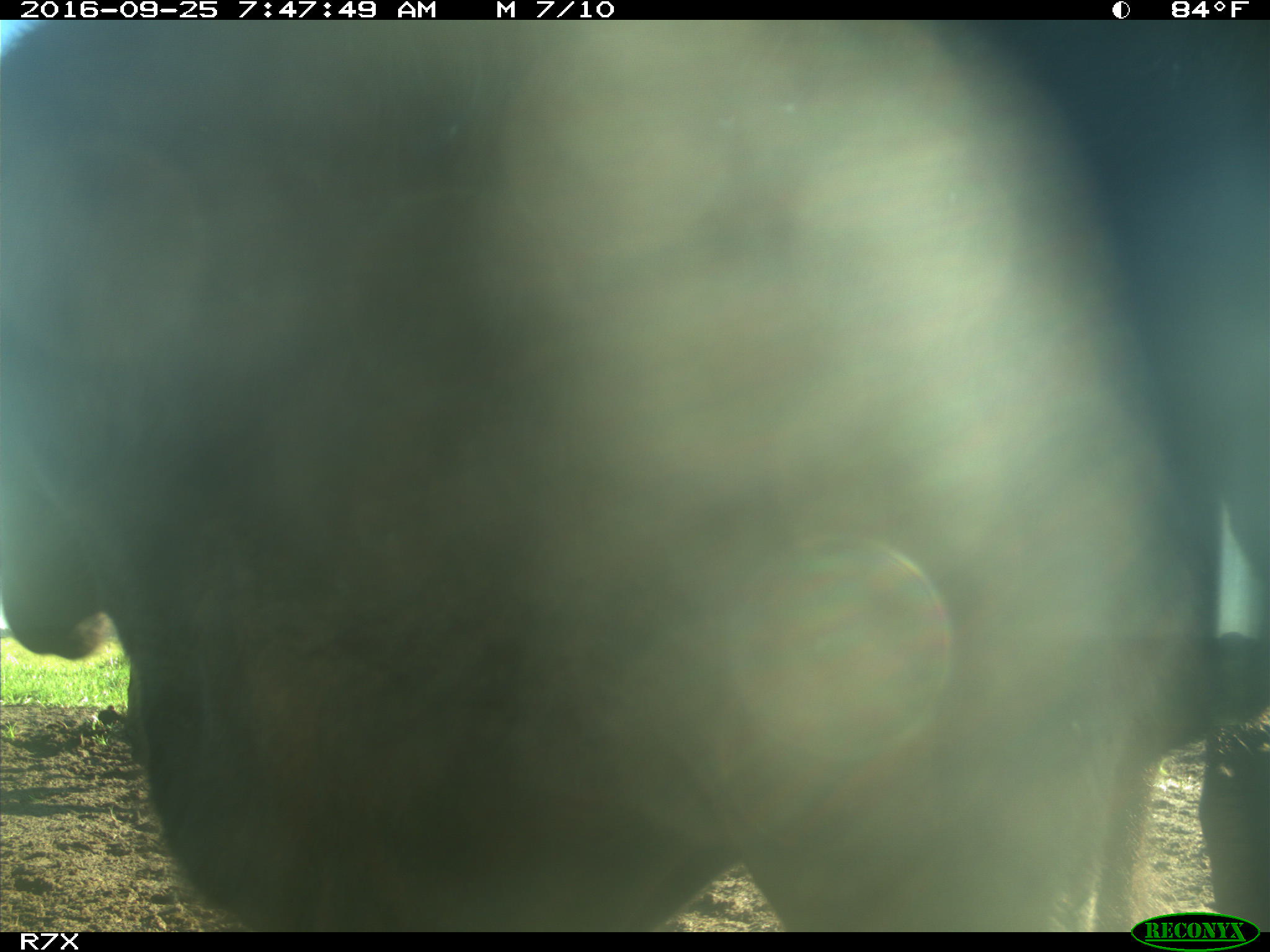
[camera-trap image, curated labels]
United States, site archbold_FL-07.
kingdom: Animalia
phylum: Chordata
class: Mammalia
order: Artiodactyla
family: Bovidae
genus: Bos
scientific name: Bos taurus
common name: domestic cow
Bos taurus (domestic cow).